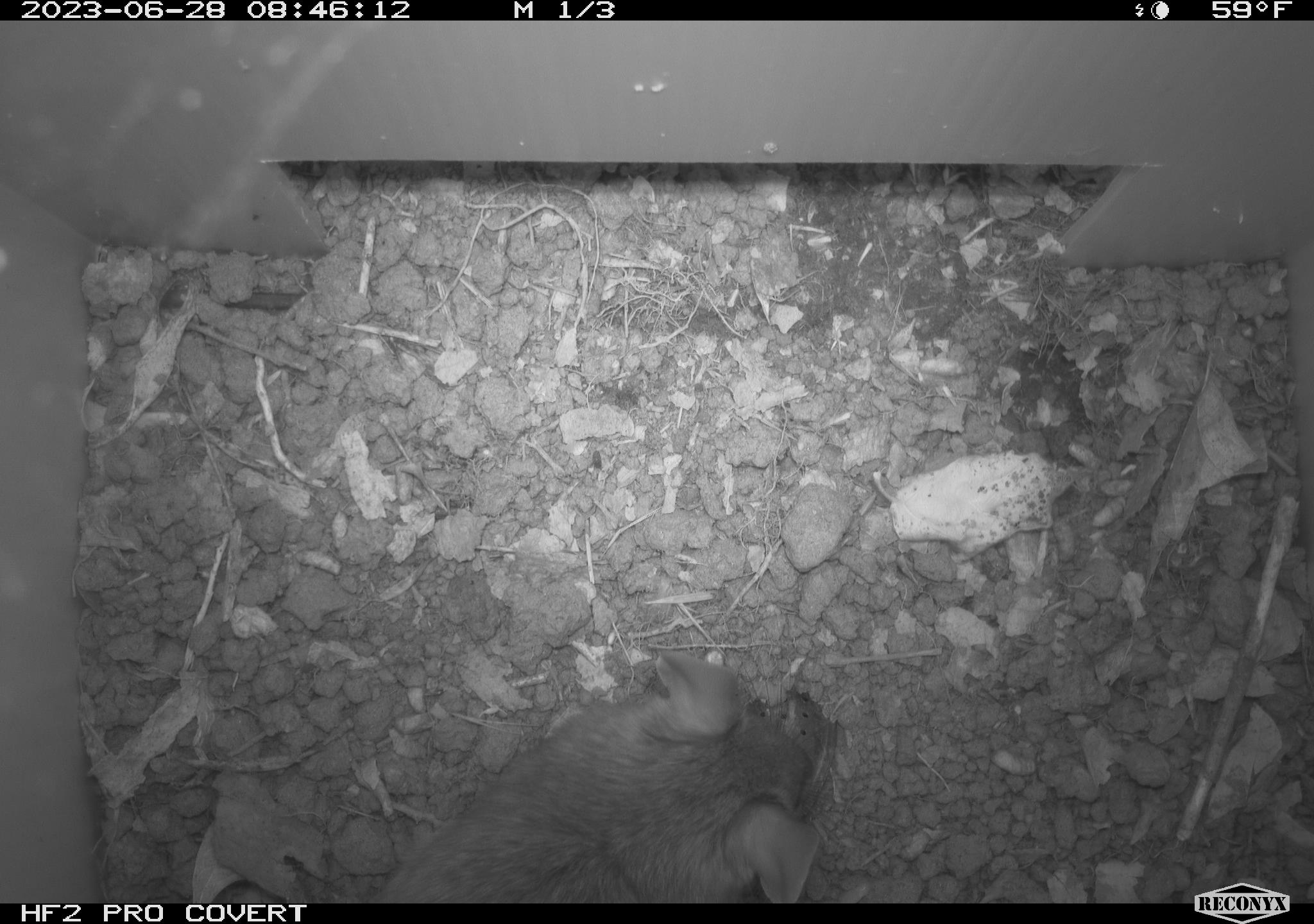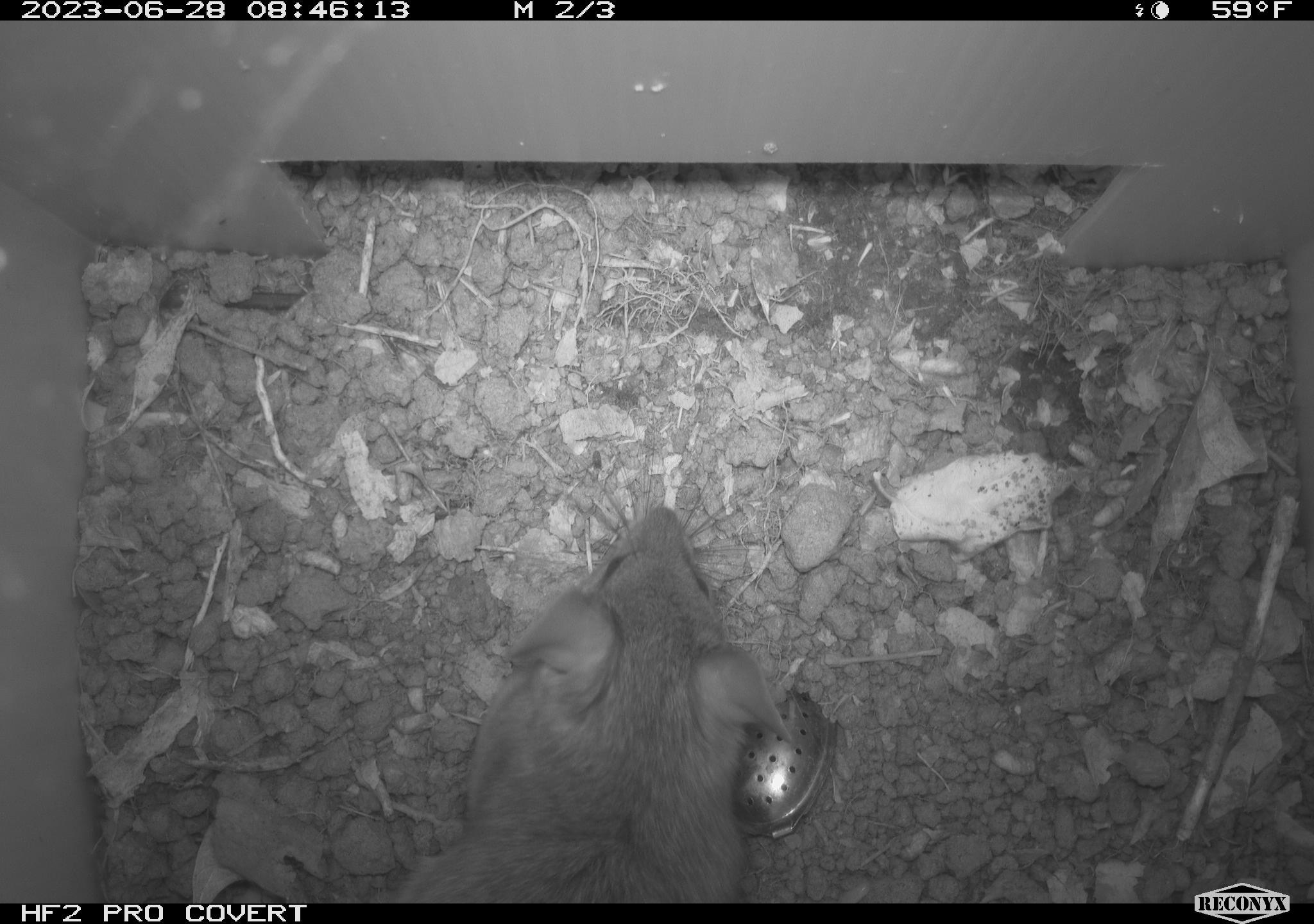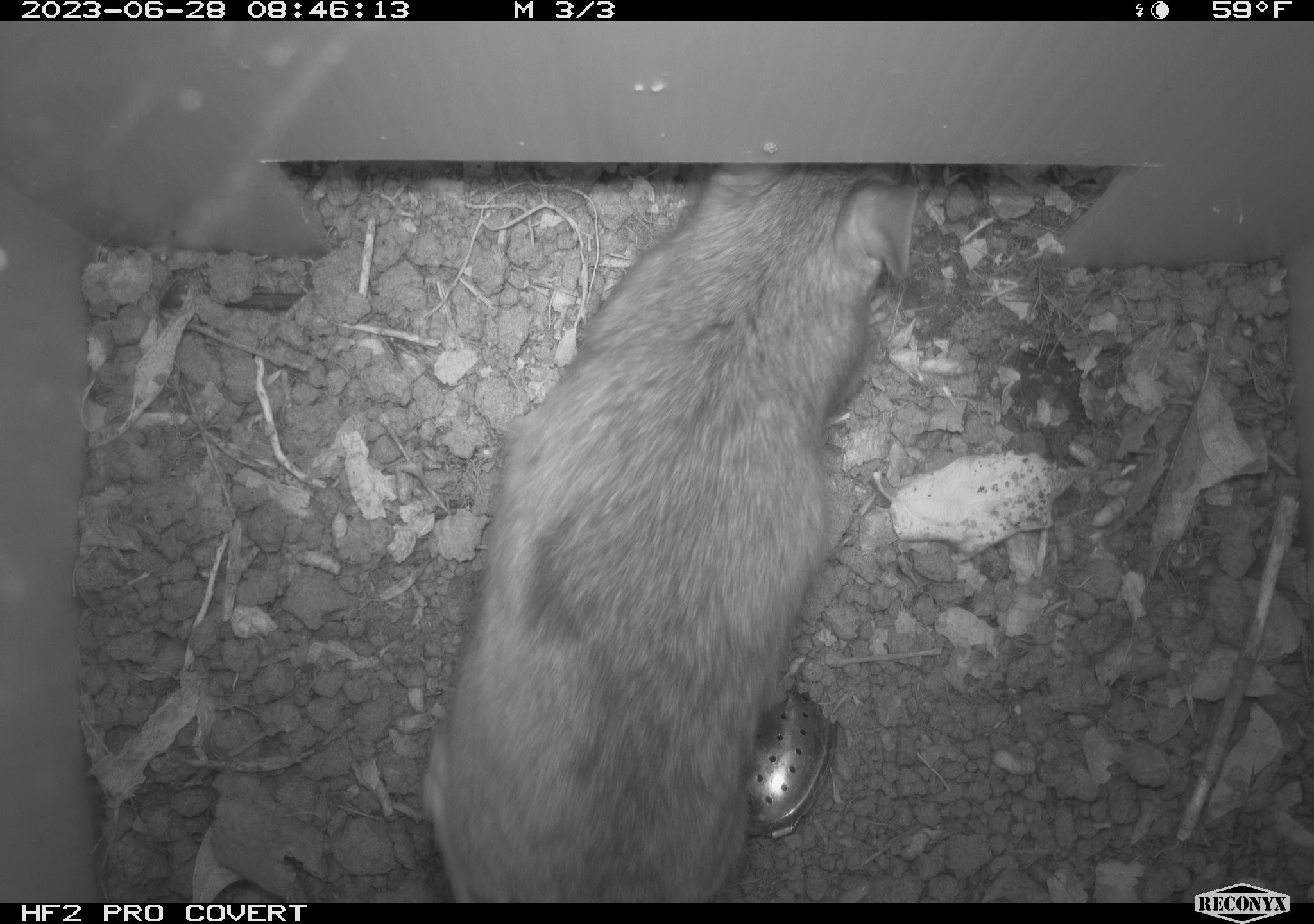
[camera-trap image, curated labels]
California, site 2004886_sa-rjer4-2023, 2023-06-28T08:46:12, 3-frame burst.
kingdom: Animalia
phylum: Chordata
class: Mammalia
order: Rodentia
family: Cricetidae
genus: Neotoma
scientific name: Neotoma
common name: pack rat or woodrat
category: neotoma species